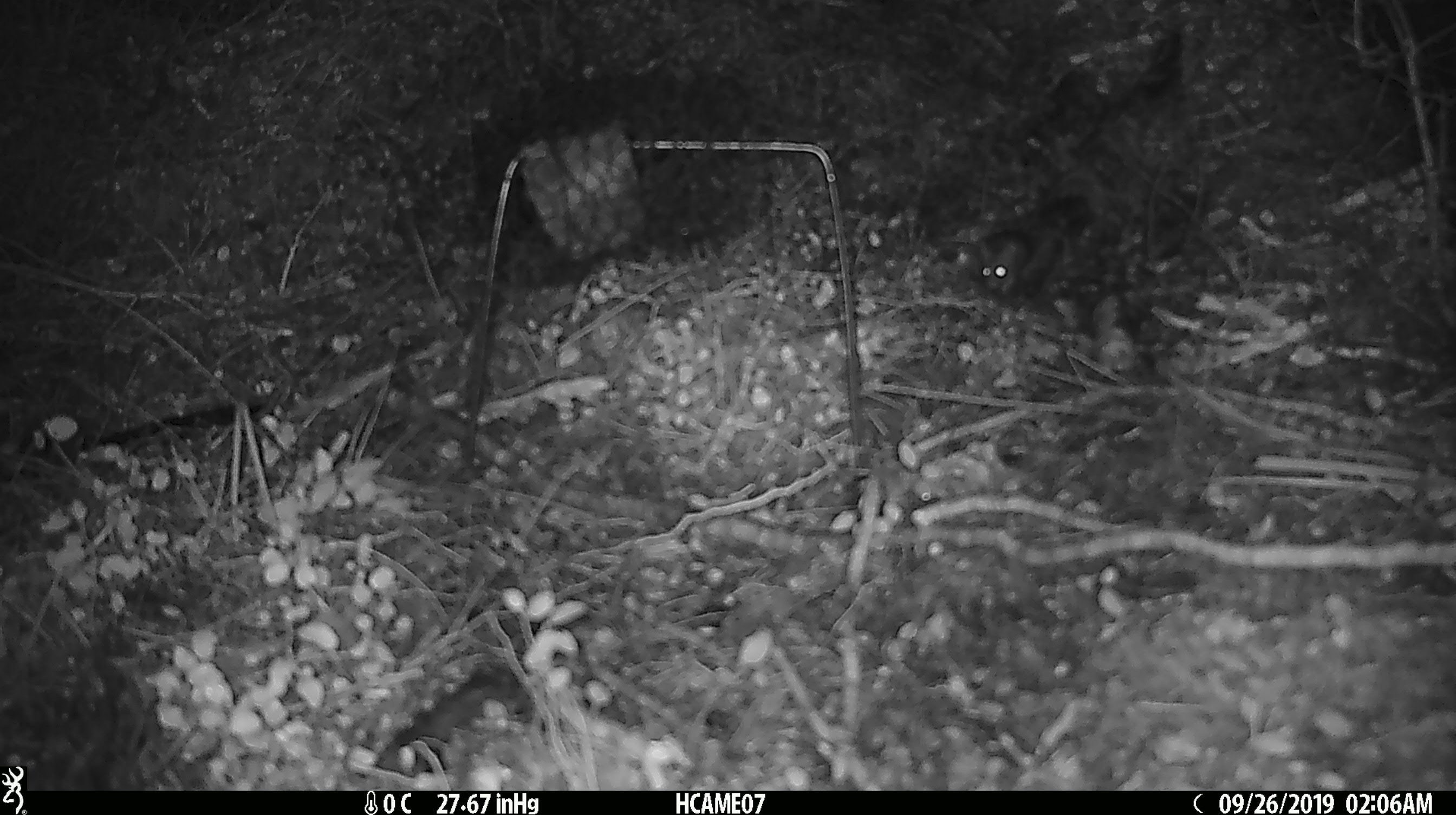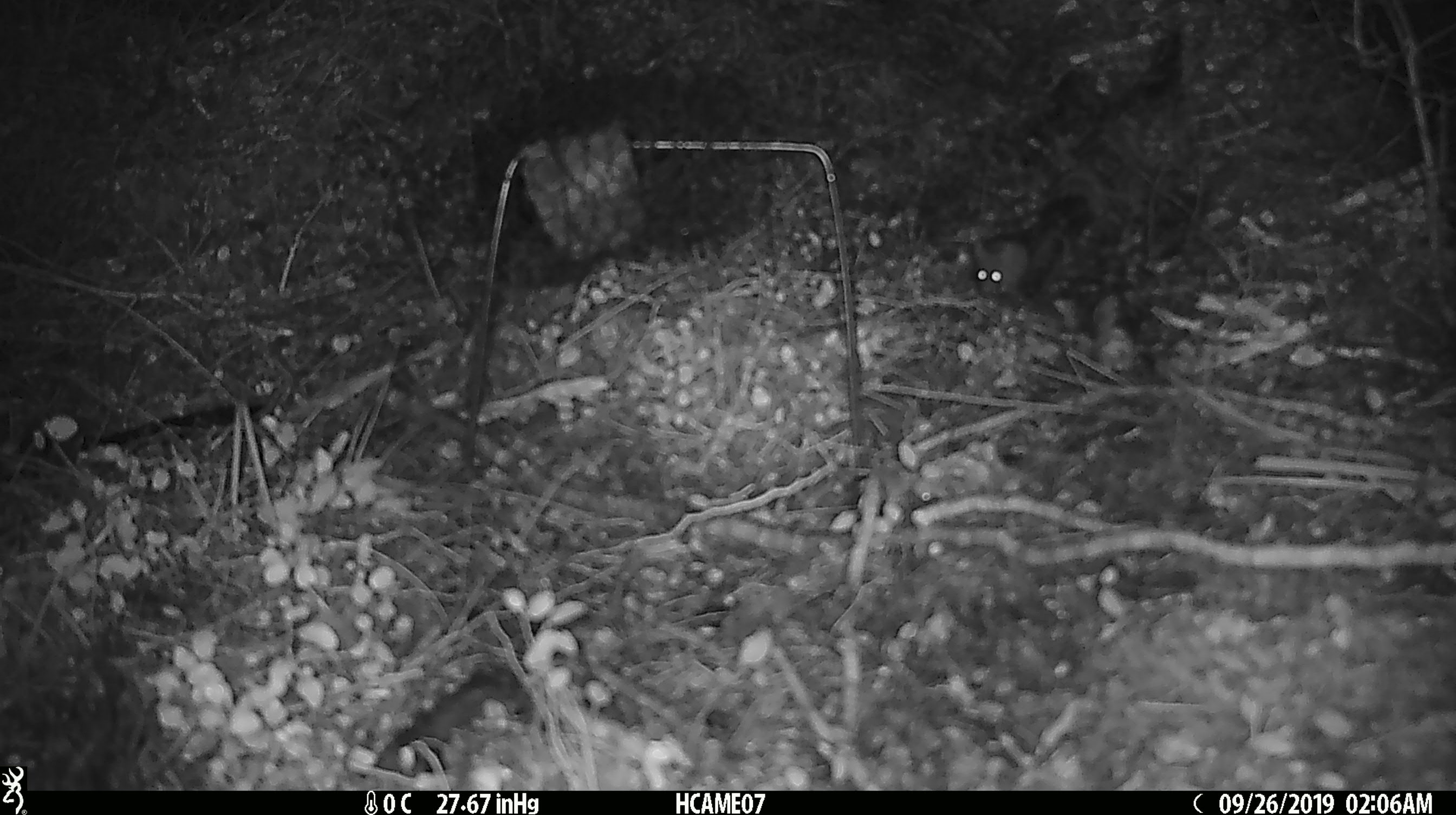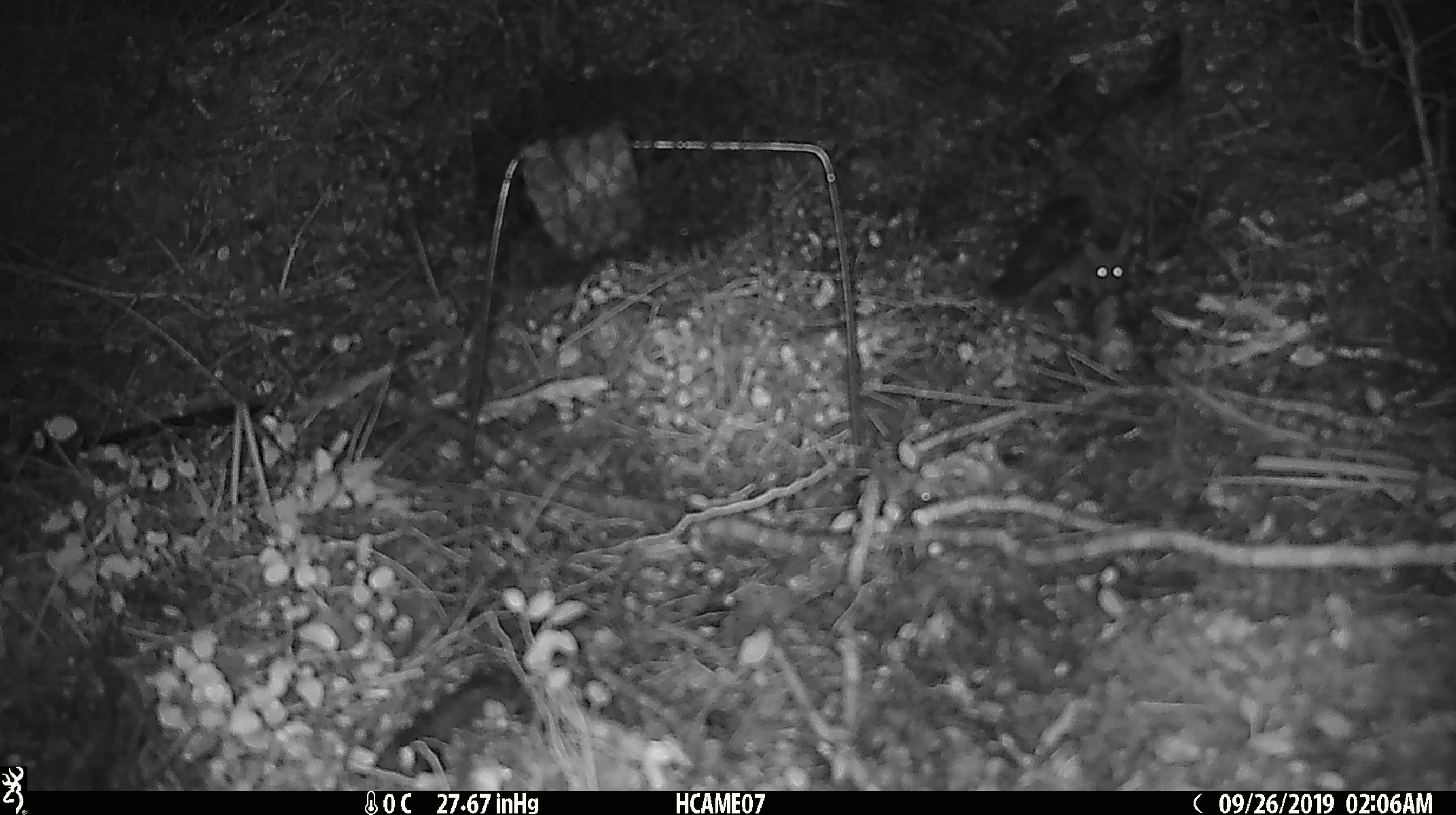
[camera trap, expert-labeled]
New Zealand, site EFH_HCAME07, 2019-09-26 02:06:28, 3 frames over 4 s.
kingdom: Animalia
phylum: Chordata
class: Mammalia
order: Rodentia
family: Muridae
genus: Mus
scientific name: Mus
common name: mouse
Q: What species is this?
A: Mouse (Mus).